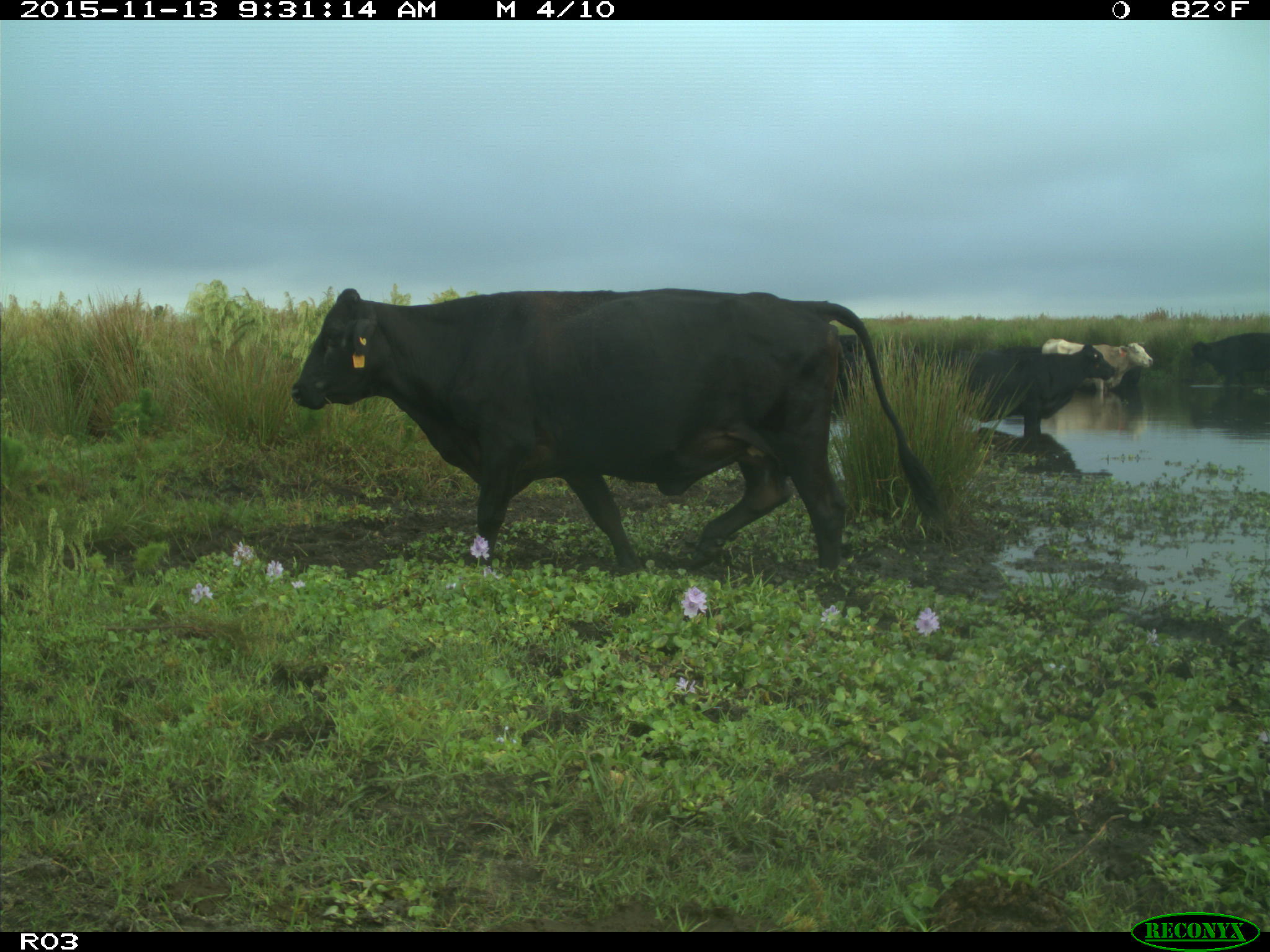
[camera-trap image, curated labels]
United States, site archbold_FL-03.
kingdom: Animalia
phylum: Chordata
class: Mammalia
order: Artiodactyla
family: Bovidae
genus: Bos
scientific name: Bos taurus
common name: domestic cow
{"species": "Bos taurus (domestic cow)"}